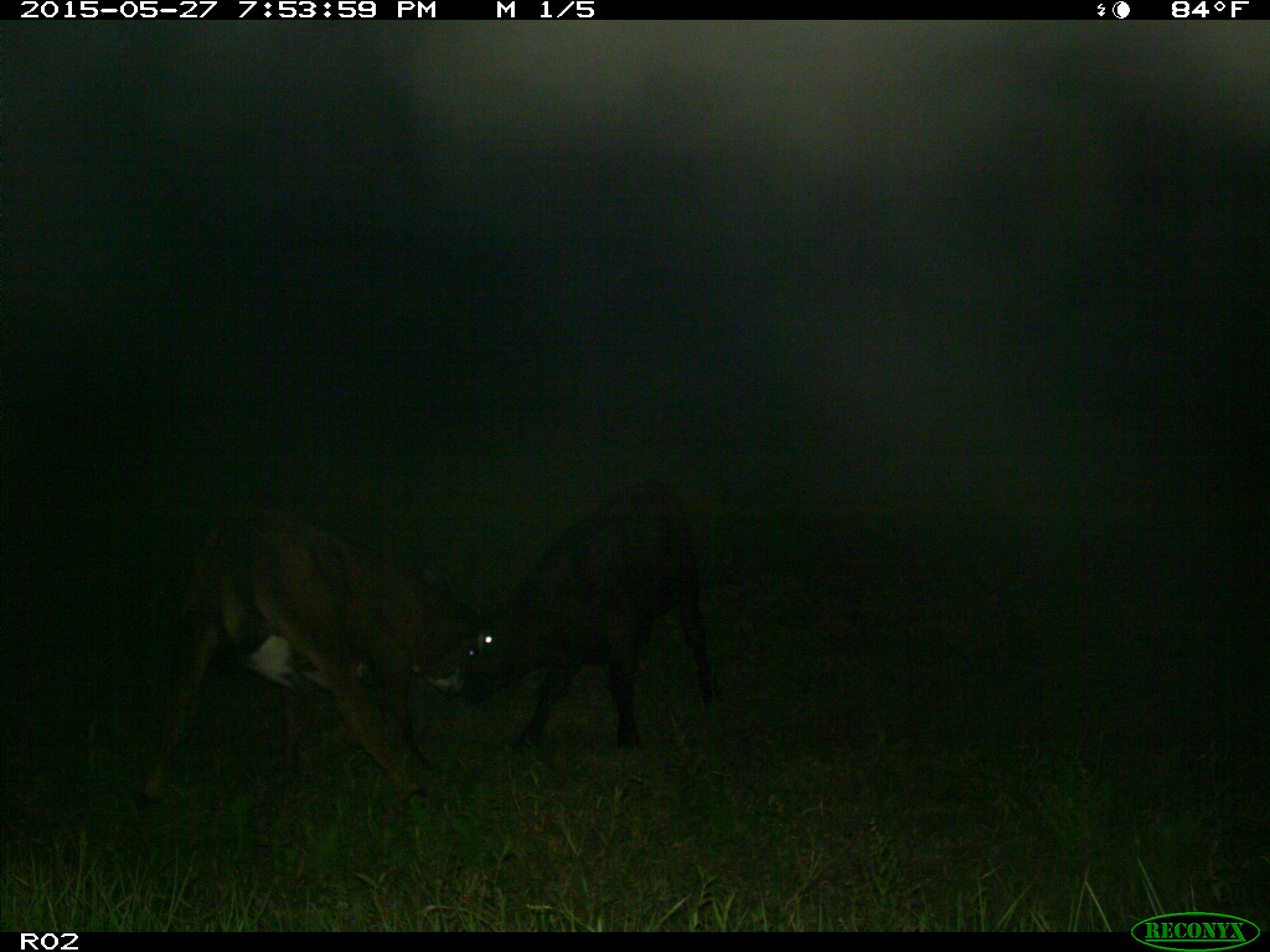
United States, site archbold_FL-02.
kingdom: Animalia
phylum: Chordata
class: Mammalia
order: Artiodactyla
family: Bovidae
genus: Bos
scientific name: Bos taurus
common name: domestic cow